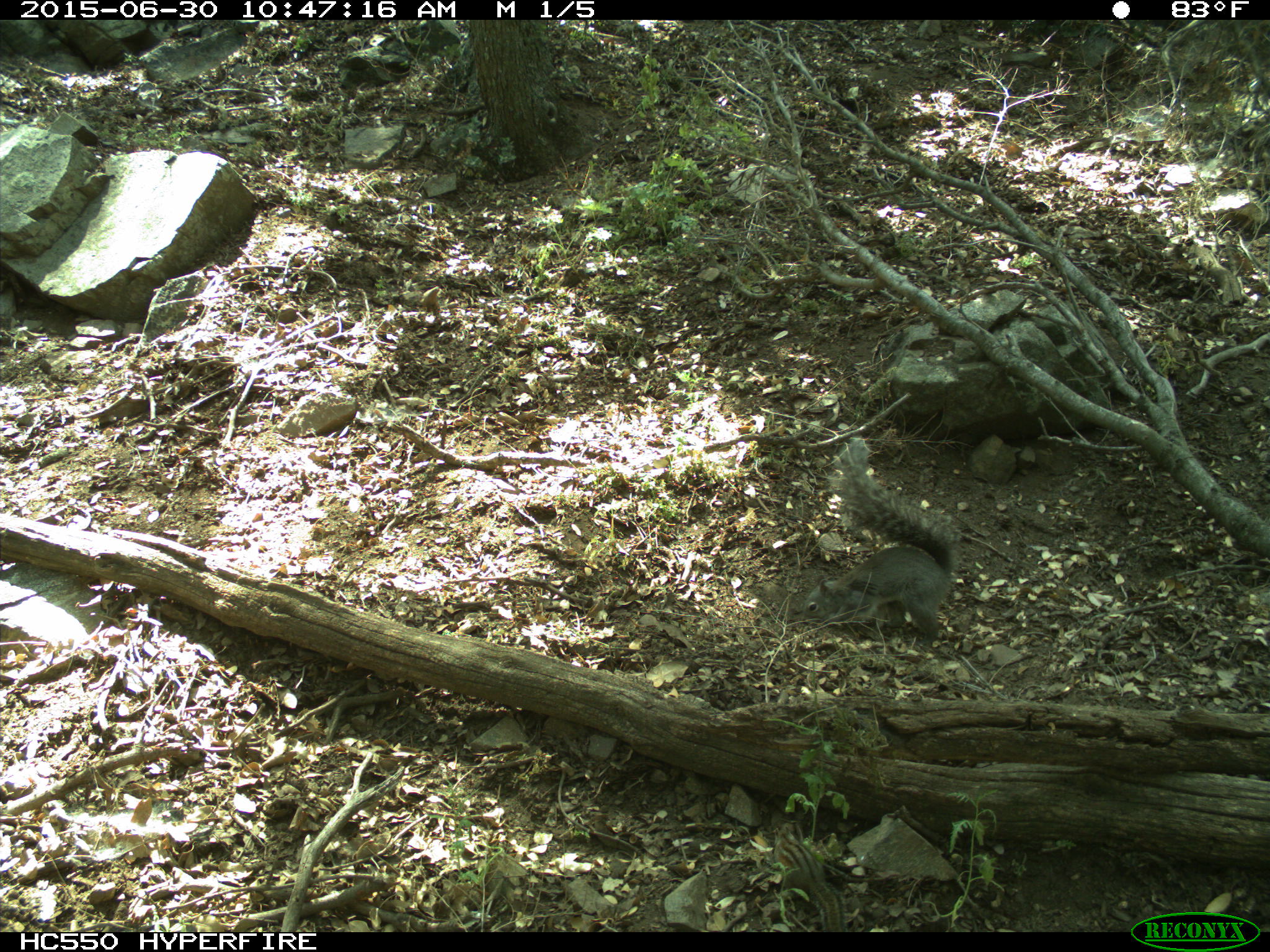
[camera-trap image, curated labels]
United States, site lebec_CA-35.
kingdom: Animalia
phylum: Chordata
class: Mammalia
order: Rodentia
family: Sciuridae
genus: Sciurus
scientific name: Sciurus carolinensis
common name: eastern gray squirrel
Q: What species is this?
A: Sciurus carolinensis (eastern gray squirrel).